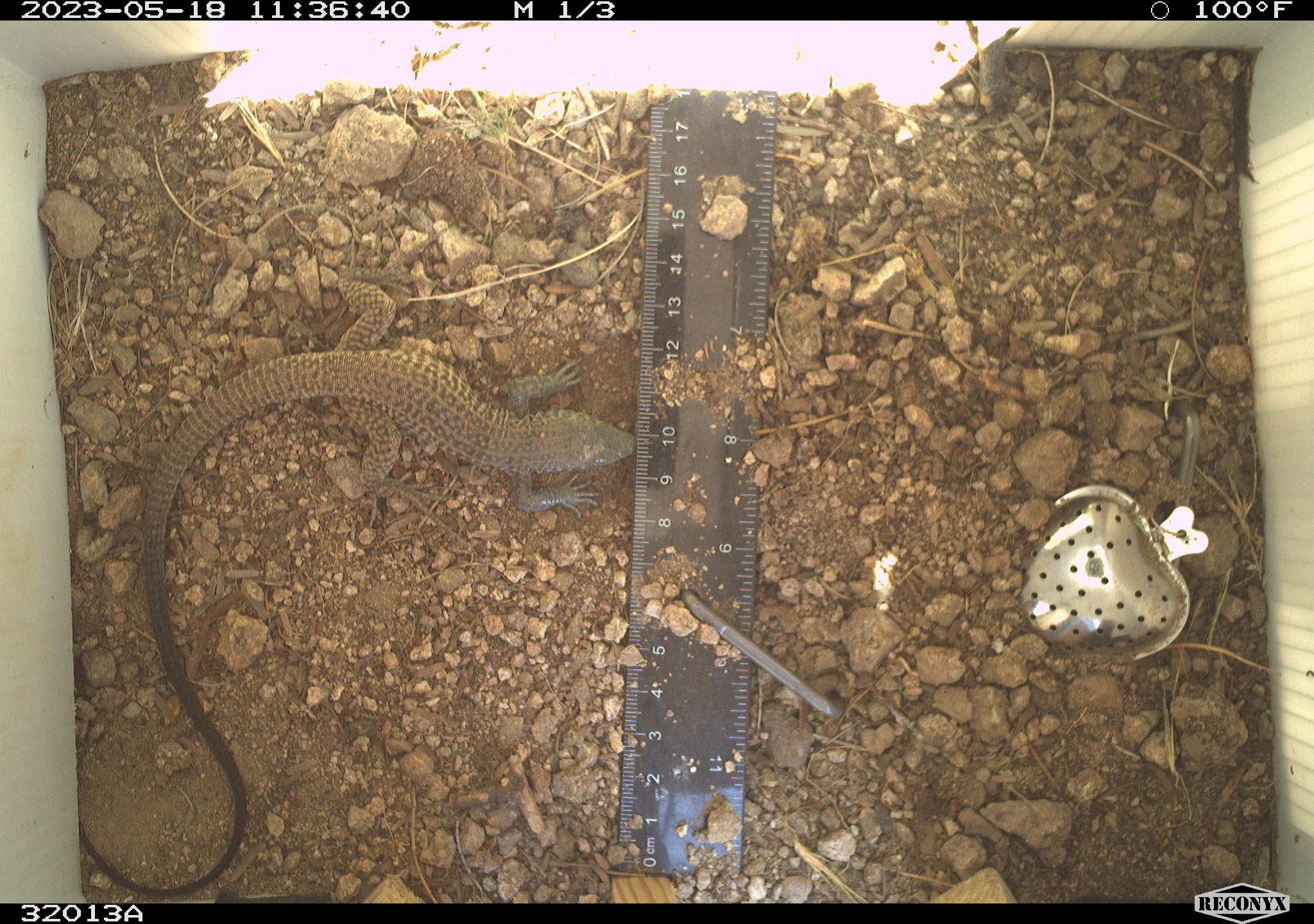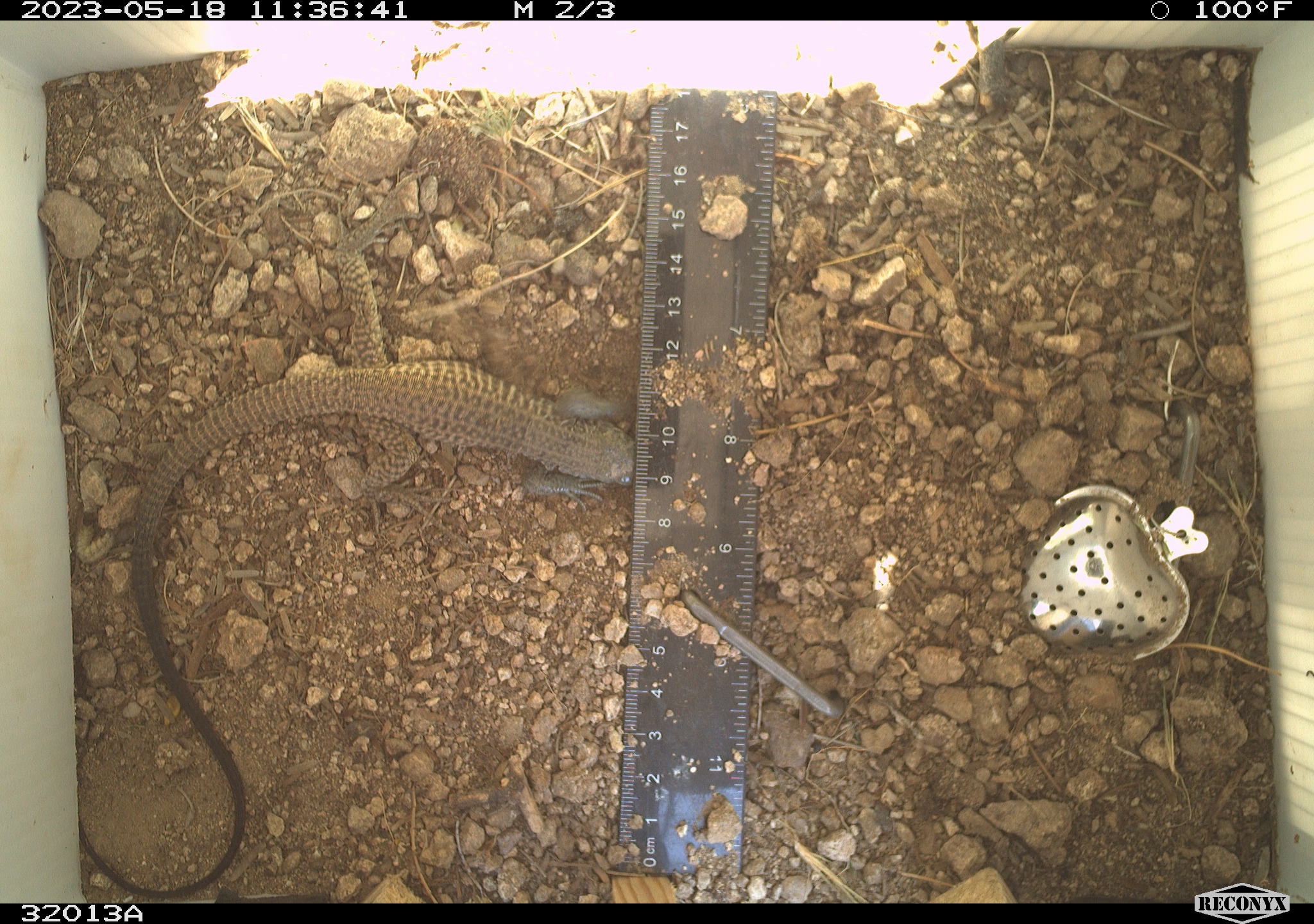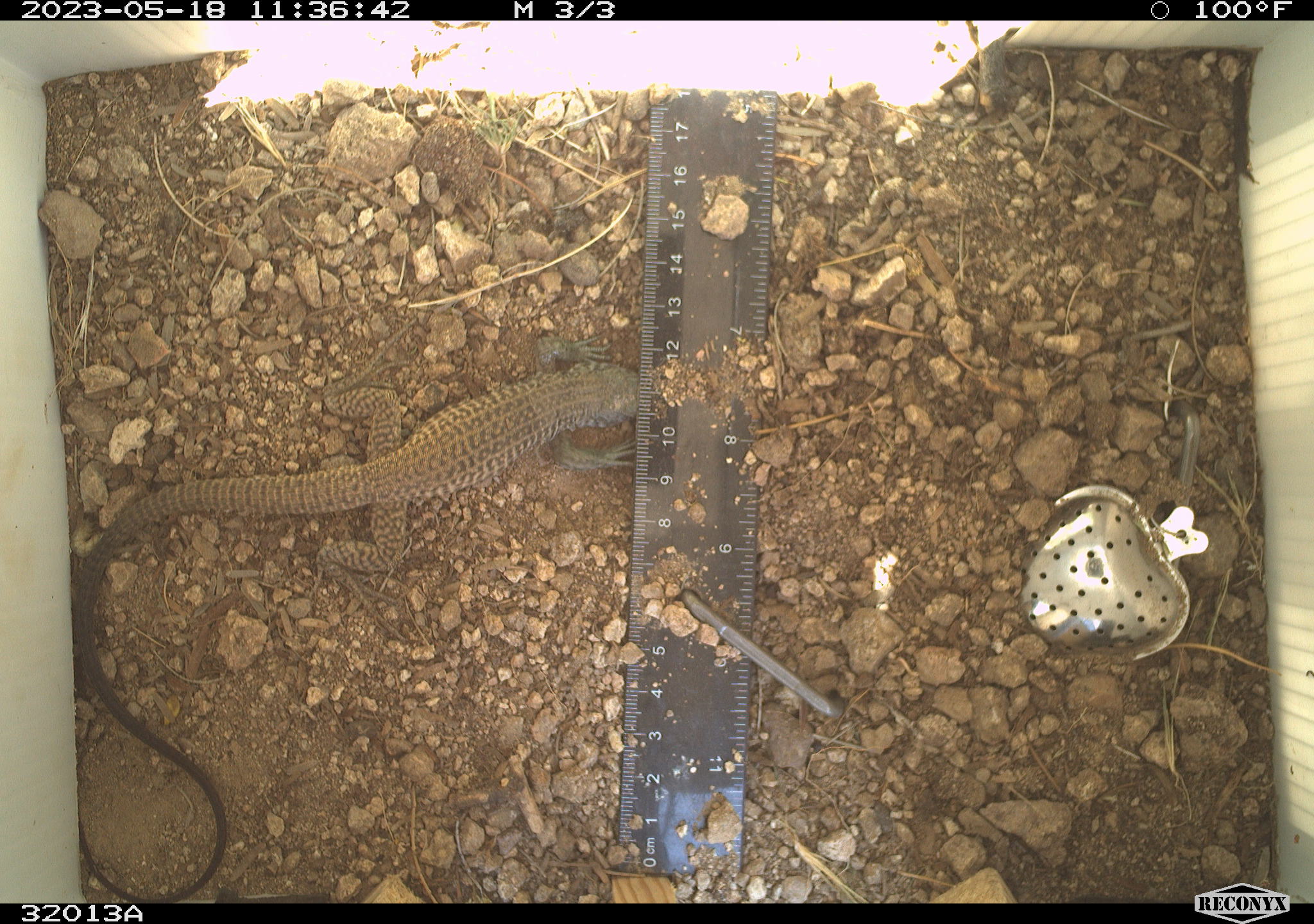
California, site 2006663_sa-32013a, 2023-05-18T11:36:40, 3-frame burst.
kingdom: Animalia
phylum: Chordata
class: Reptilia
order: Squamata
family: Teiidae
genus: Aspidoscelis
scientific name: Aspidoscelis tigris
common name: western whiptail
Western whiptail (Aspidoscelis tigris).